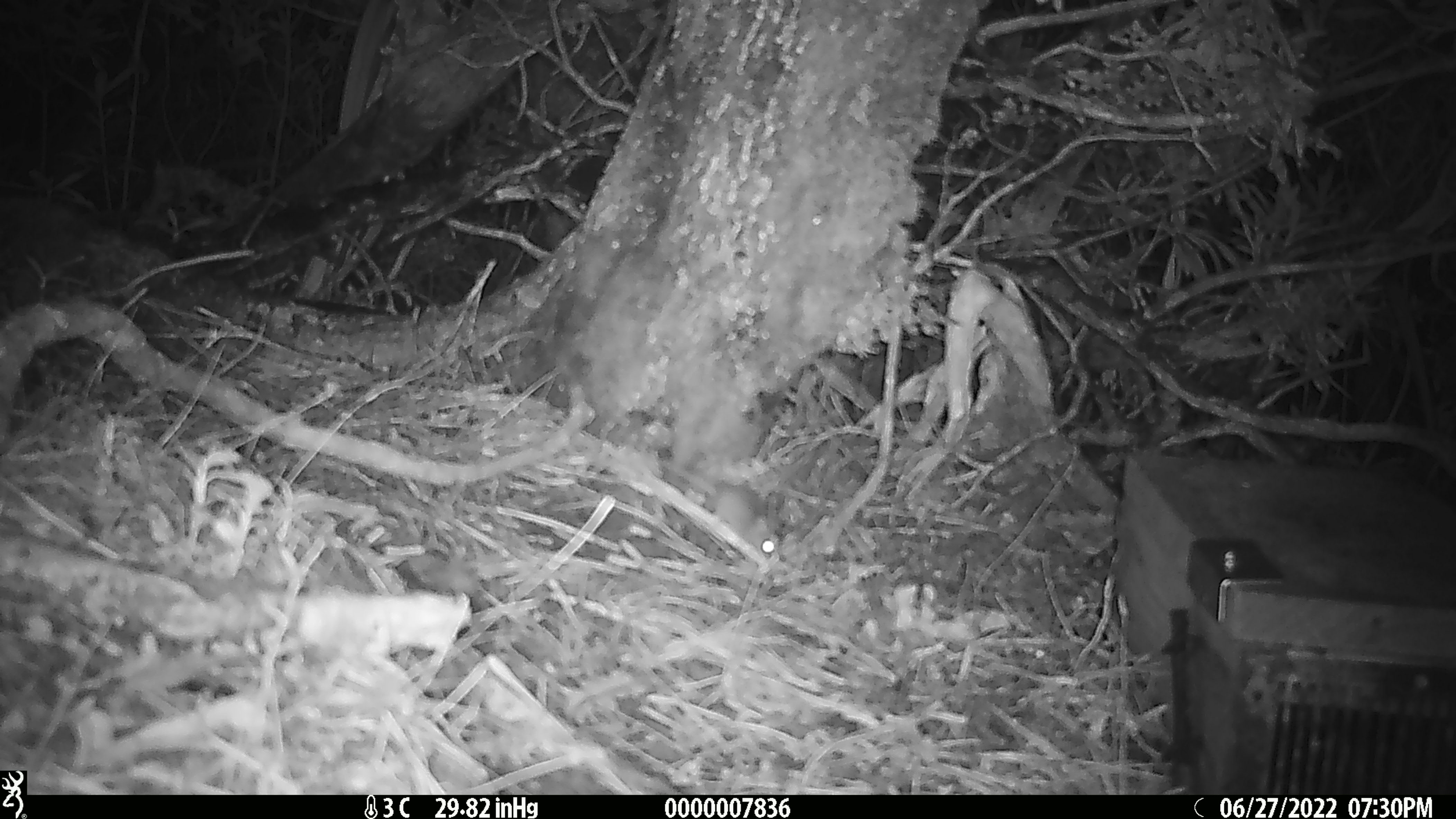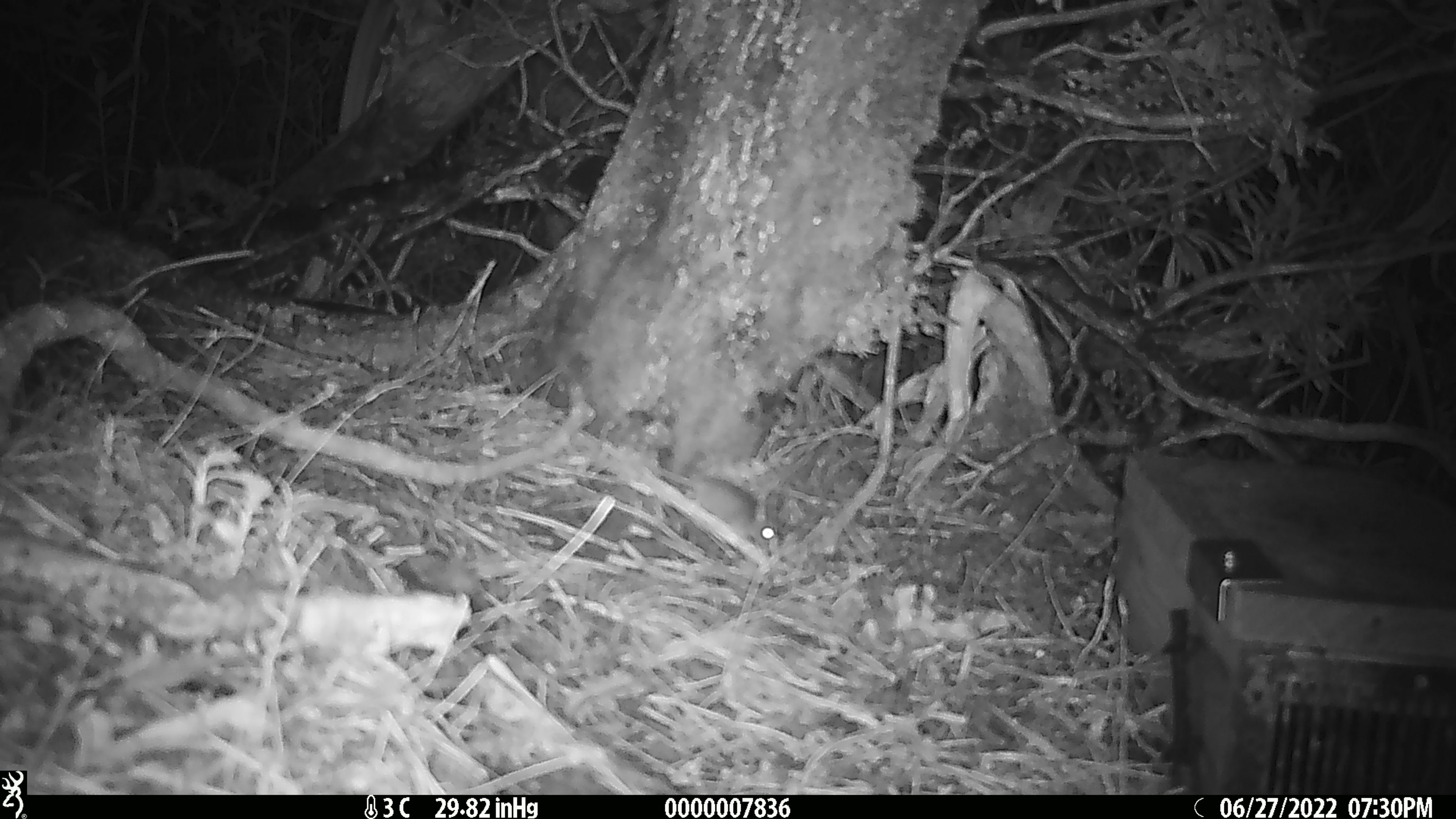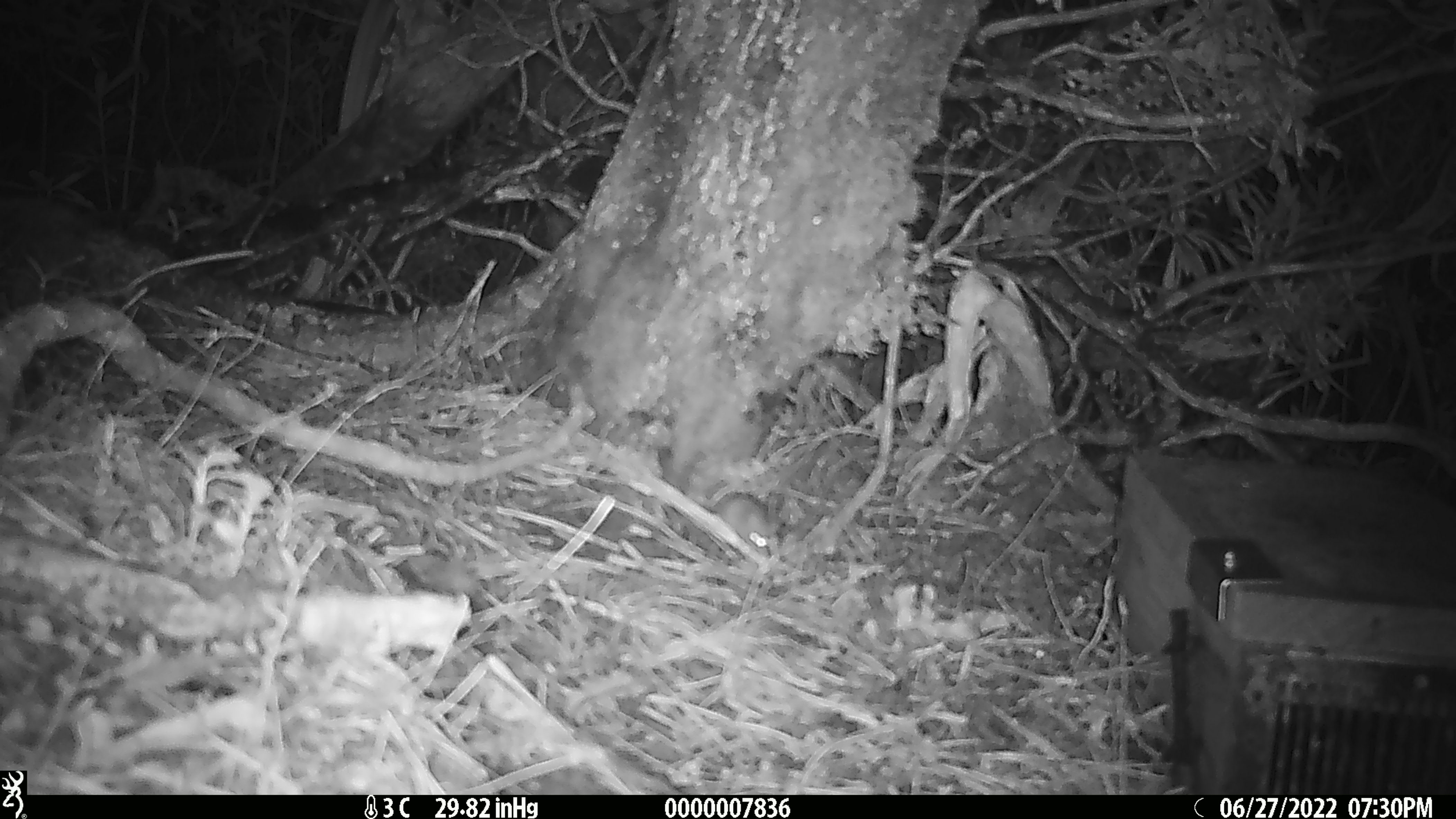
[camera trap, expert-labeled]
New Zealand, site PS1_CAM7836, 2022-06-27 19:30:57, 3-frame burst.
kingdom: Animalia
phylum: Chordata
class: Mammalia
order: Rodentia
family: Muridae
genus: Mus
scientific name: Mus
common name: mouse